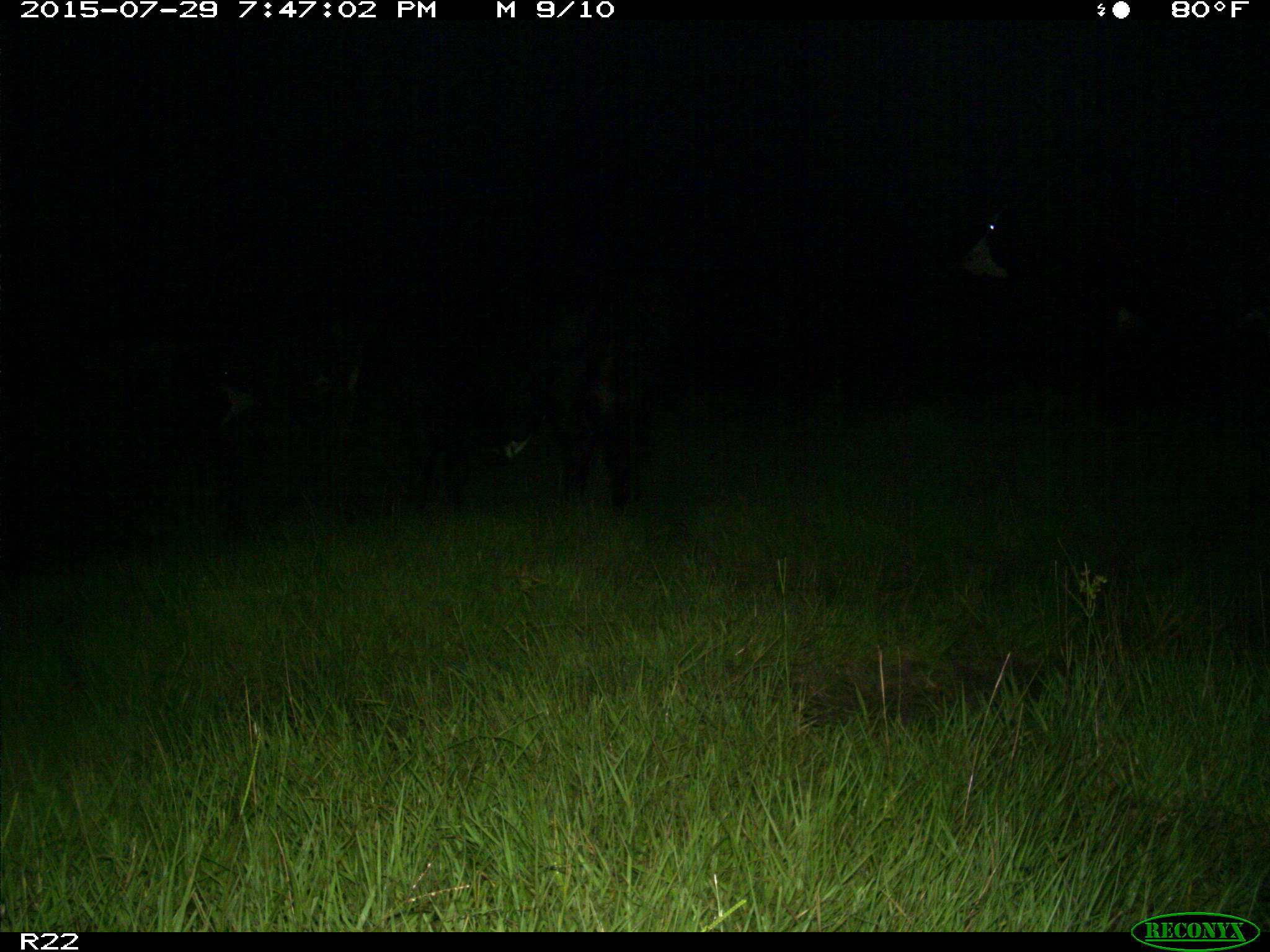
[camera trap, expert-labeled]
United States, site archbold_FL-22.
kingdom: Animalia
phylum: Chordata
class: Mammalia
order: Artiodactyla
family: Bovidae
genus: Bos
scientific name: Bos taurus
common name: domestic cow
Bos taurus (domestic cow).